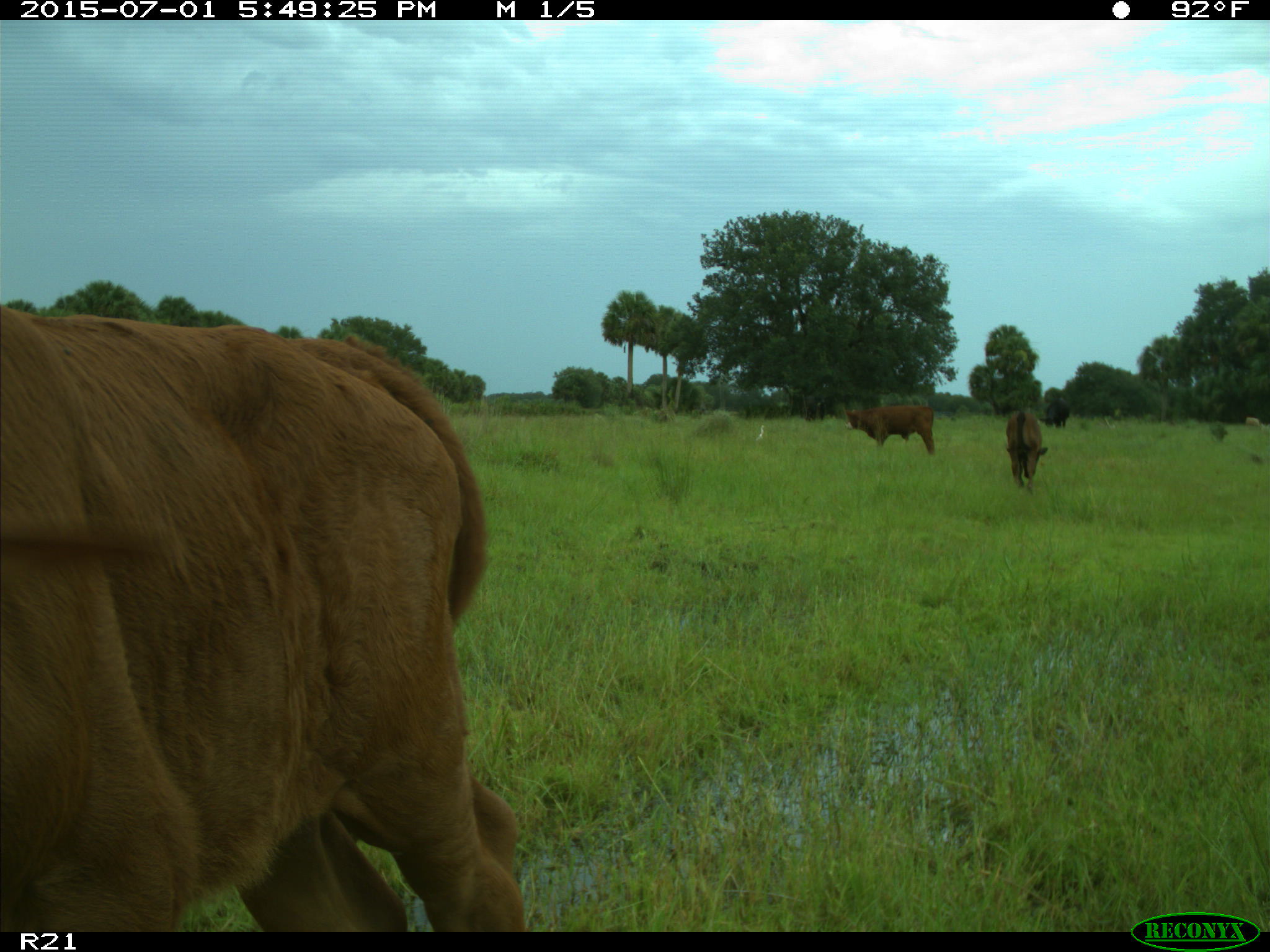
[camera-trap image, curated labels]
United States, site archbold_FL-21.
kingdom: Animalia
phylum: Chordata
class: Mammalia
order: Artiodactyla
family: Bovidae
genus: Bos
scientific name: Bos taurus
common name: domestic cow